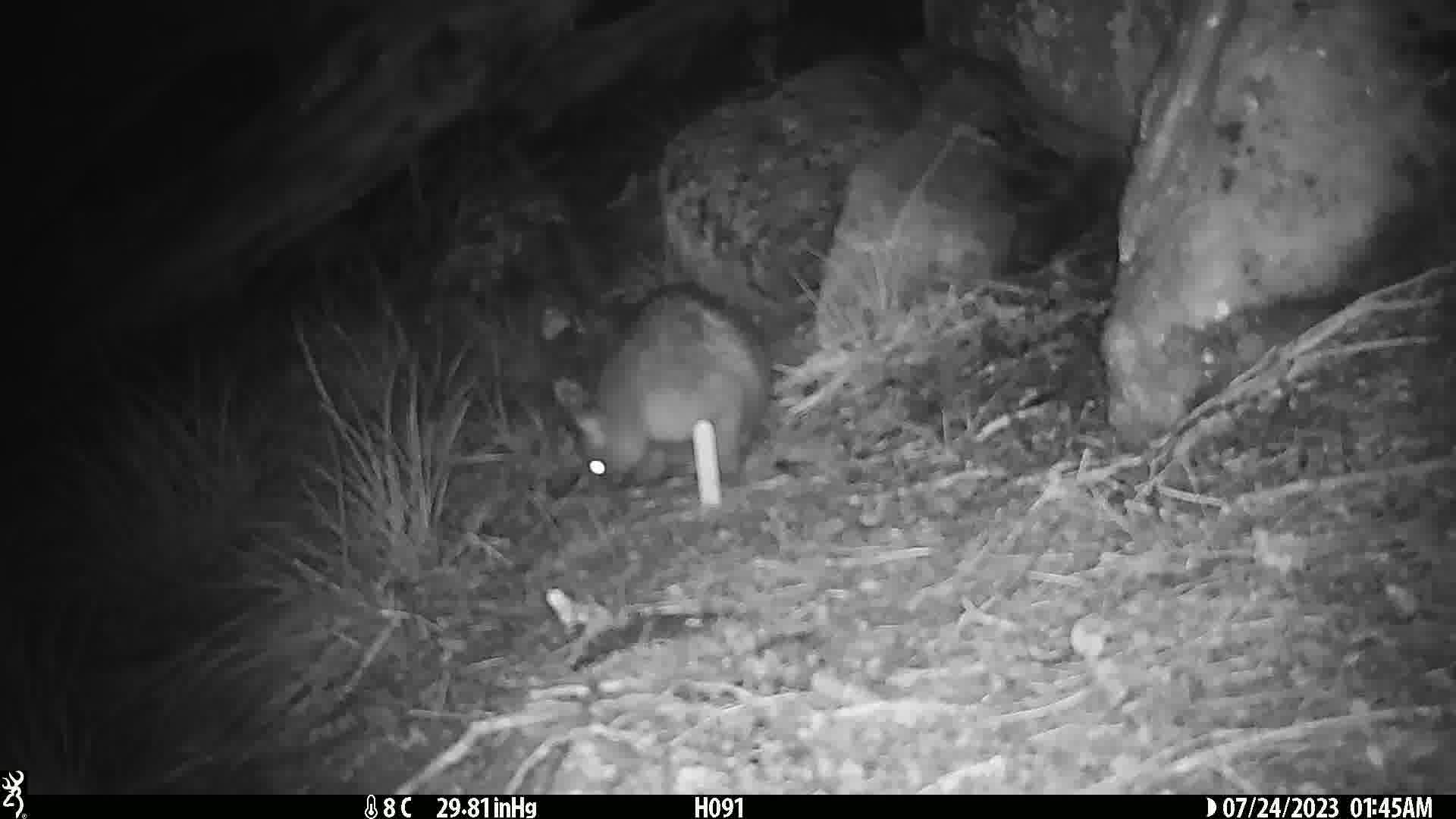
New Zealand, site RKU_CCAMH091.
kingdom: Animalia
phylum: Chordata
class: Mammalia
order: Diprotodontia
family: Phalangeridae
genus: Trichosurus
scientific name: Trichosurus vulpecula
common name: common brushtail possum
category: possum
Possum (common brushtail possum) (Trichosurus vulpecula).